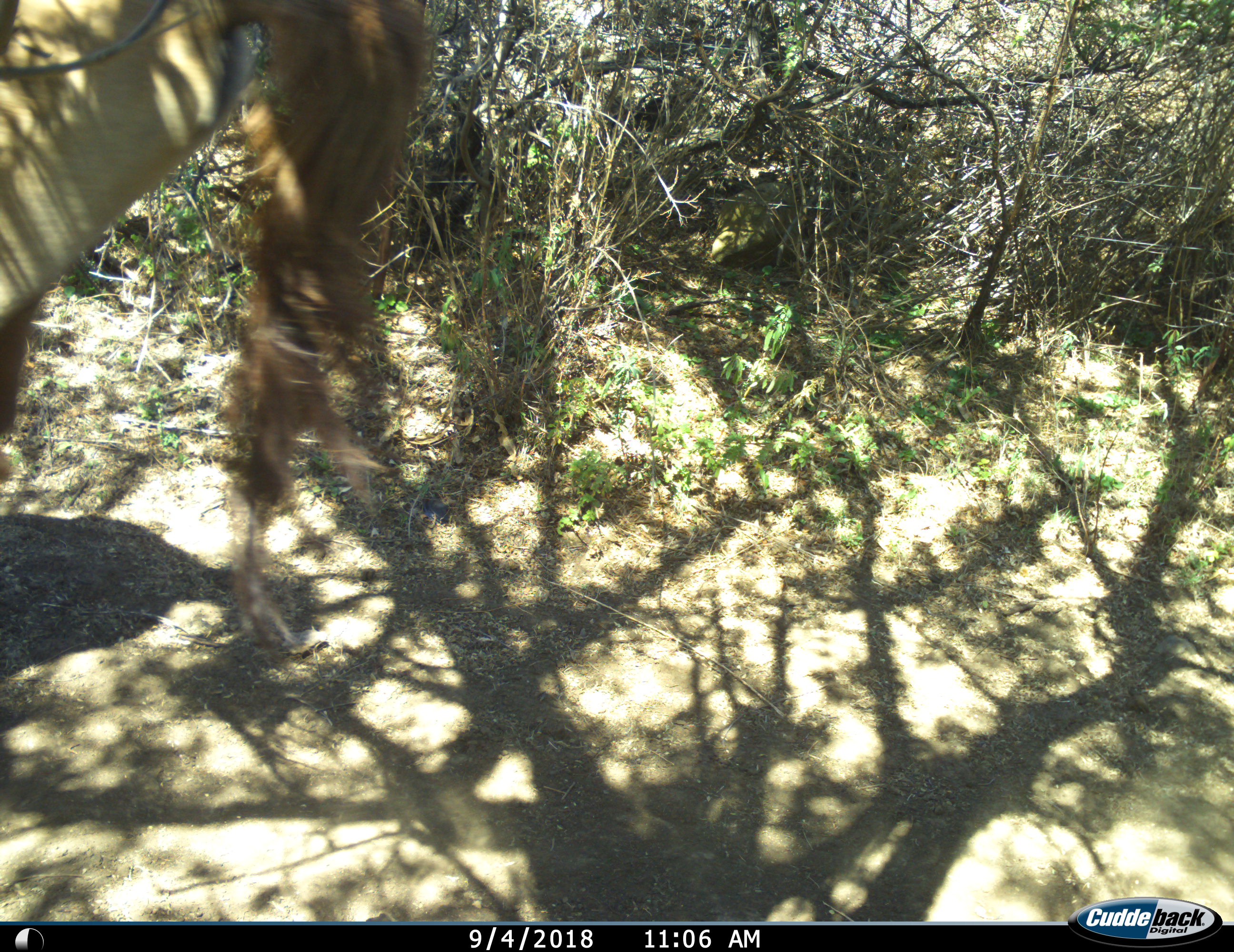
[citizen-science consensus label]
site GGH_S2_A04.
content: unidentified animal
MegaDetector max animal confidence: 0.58